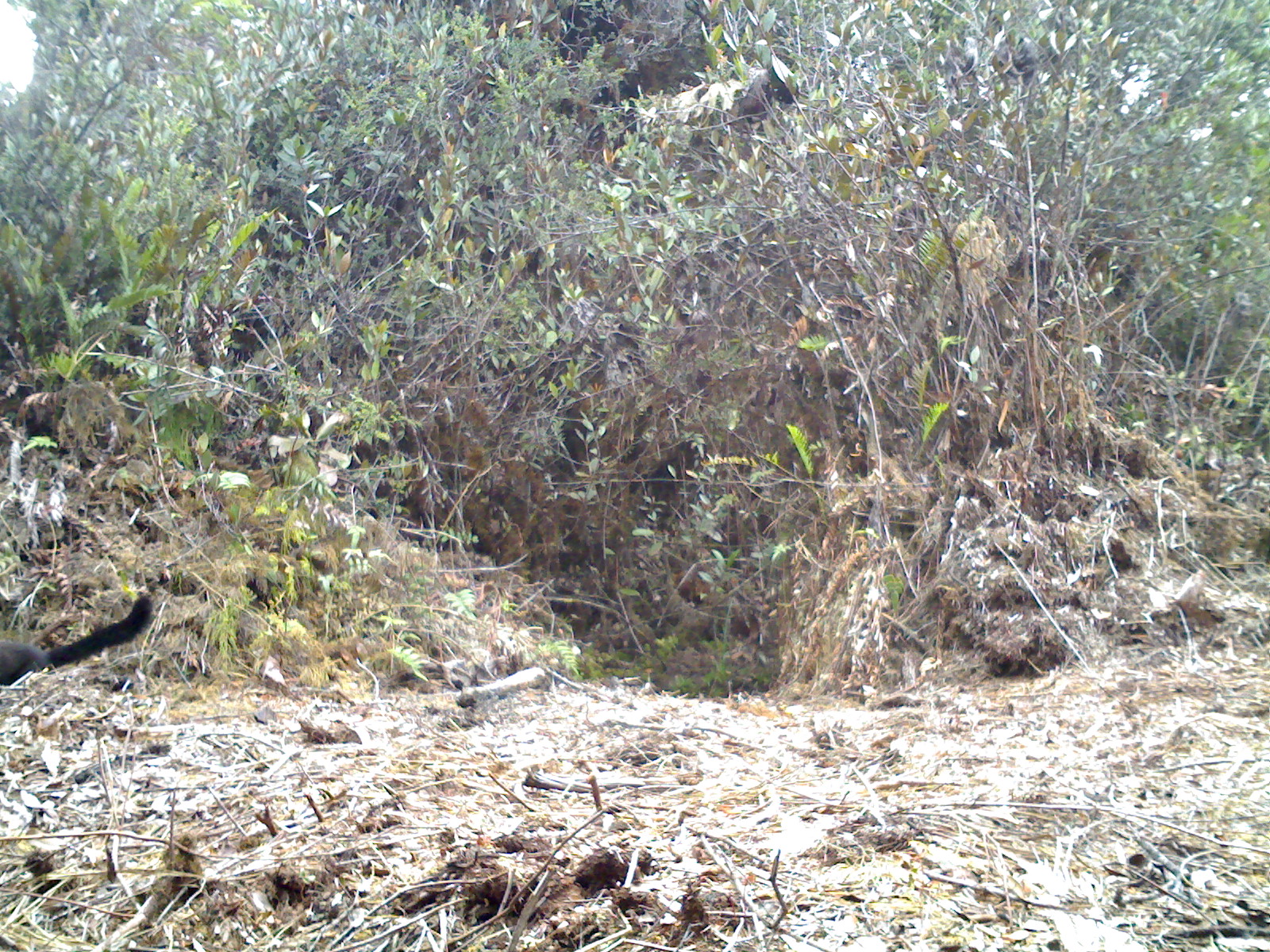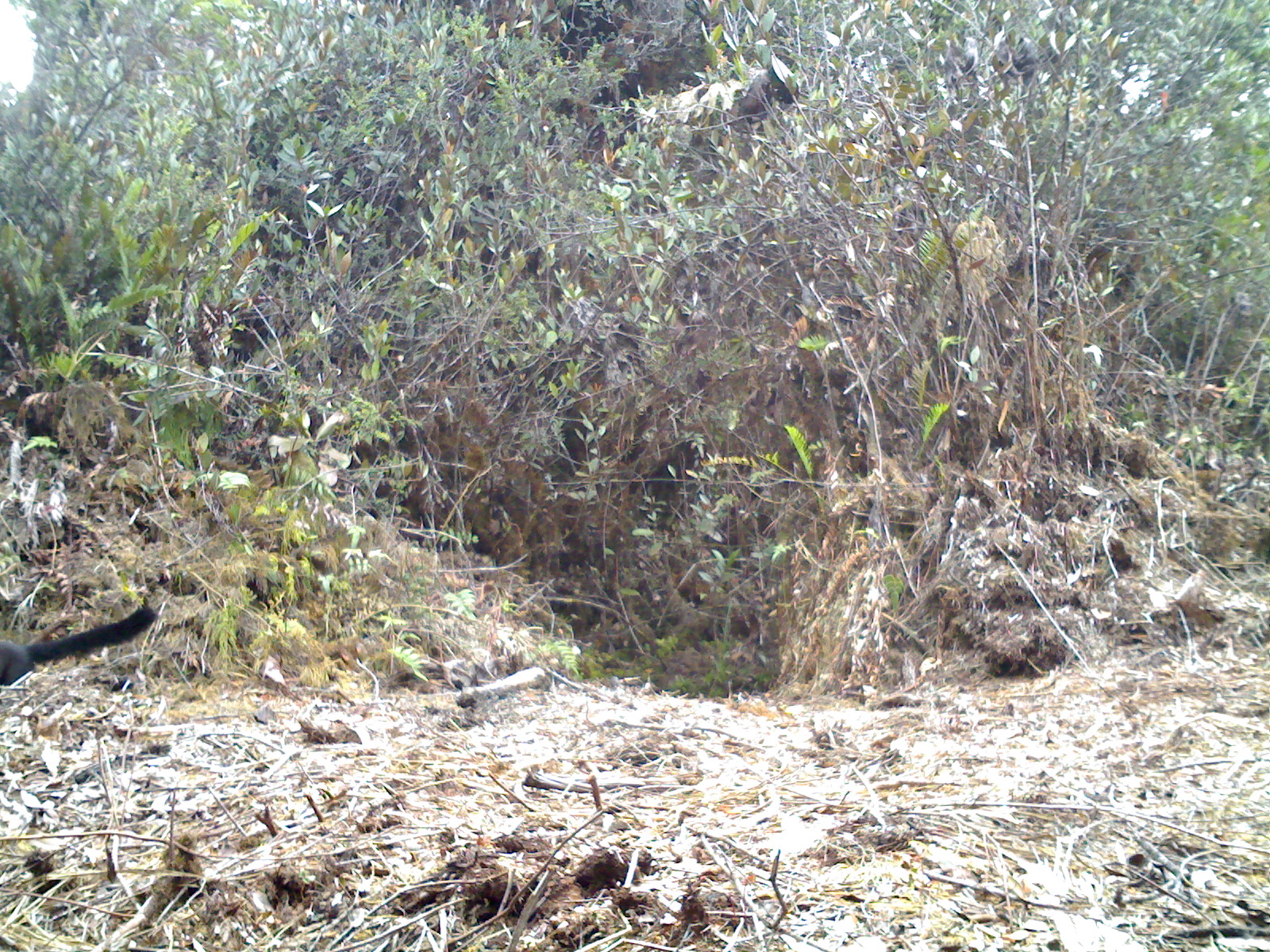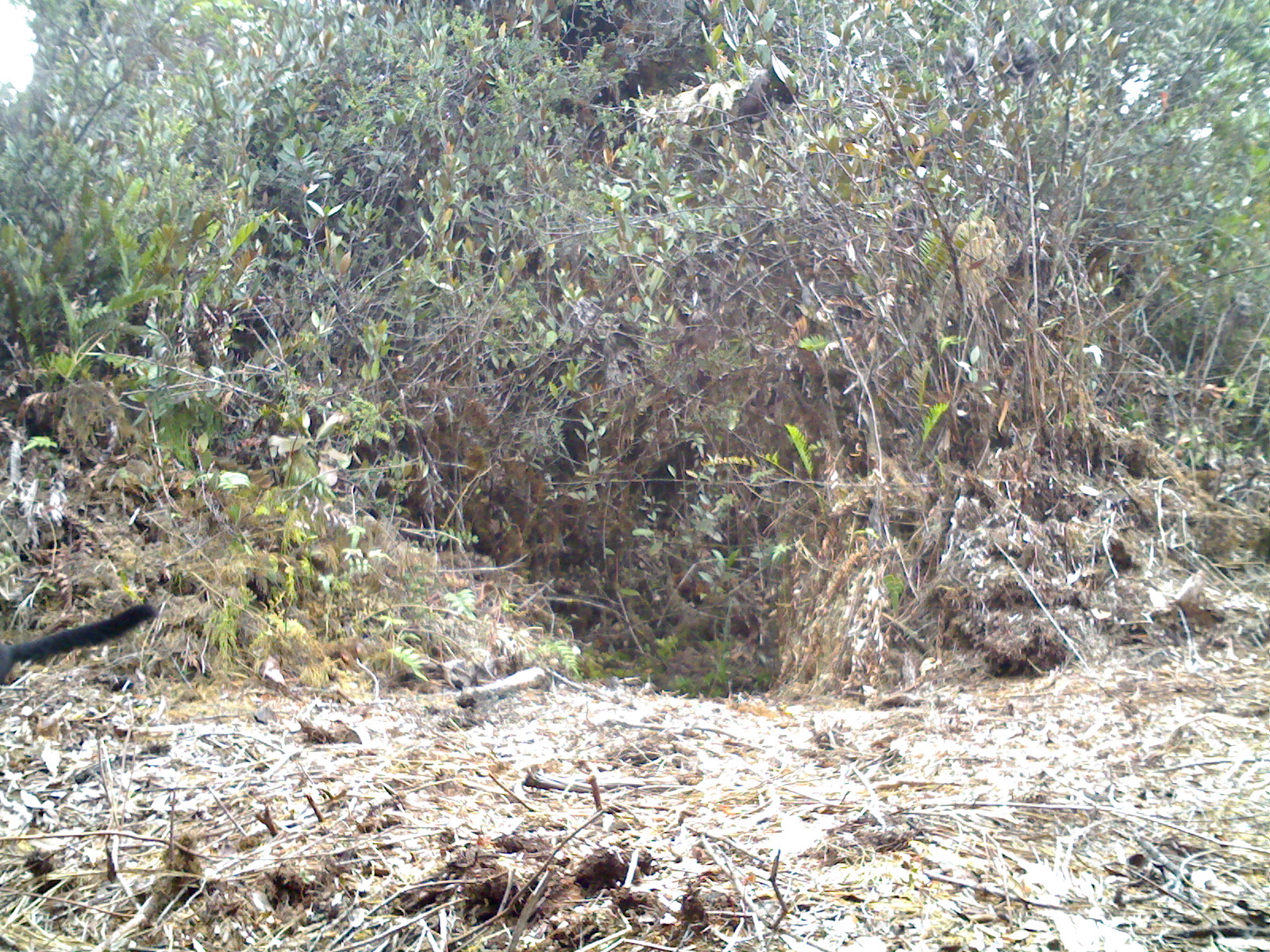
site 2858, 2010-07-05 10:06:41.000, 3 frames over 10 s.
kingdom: Animalia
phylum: Chordata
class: Mammalia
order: Carnivora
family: Mustelidae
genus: Martes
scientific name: Martes flavigula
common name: yellow-throated marten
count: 1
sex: male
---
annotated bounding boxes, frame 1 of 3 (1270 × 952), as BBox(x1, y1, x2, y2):
martes flavigula: BBox(0, 593, 154, 688)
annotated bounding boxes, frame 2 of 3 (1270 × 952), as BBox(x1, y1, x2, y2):
martes flavigula: BBox(0, 603, 158, 687)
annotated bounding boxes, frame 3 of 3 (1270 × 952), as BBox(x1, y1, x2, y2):
martes flavigula: BBox(0, 602, 160, 688)